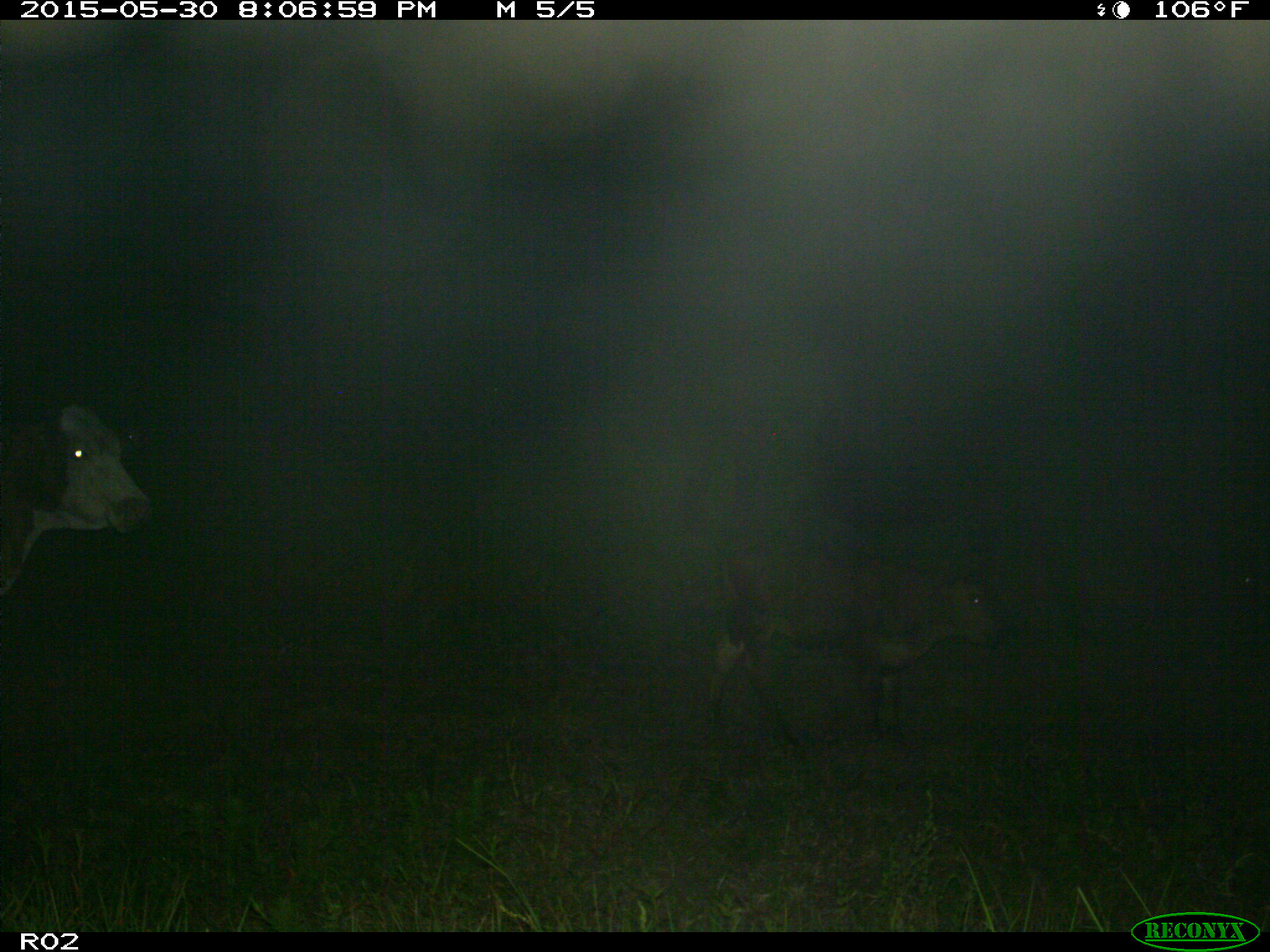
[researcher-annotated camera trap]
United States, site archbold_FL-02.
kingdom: Animalia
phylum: Chordata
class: Mammalia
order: Artiodactyla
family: Bovidae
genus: Bos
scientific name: Bos taurus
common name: domestic cow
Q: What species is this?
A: Bos taurus (domestic cow).